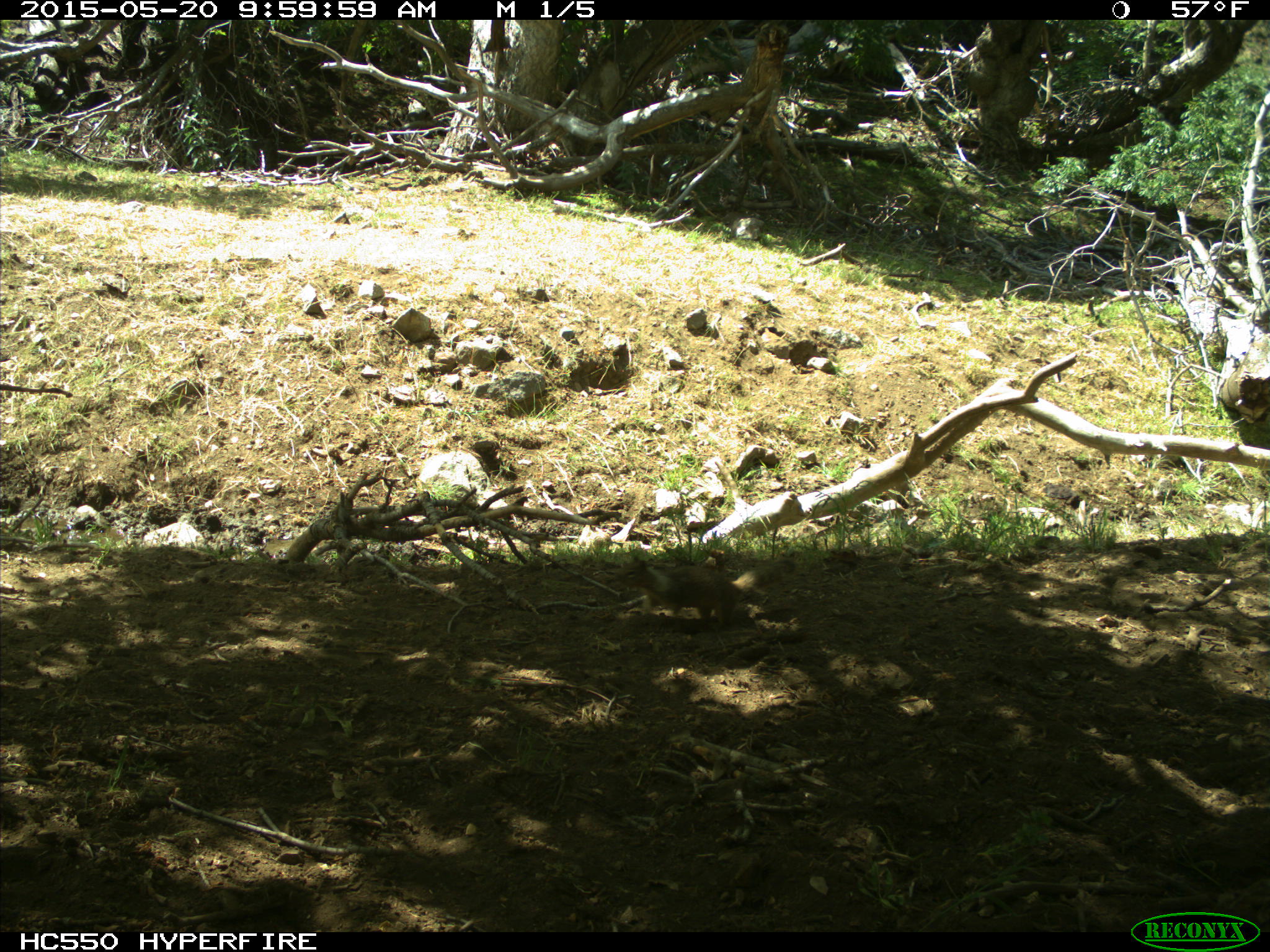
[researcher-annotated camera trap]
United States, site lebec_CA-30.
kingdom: Animalia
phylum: Chordata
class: Mammalia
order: Rodentia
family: Sciuridae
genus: Otospermophilus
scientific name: Otospermophilus beecheyi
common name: california ground squirrel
Otospermophilus beecheyi (california ground squirrel).